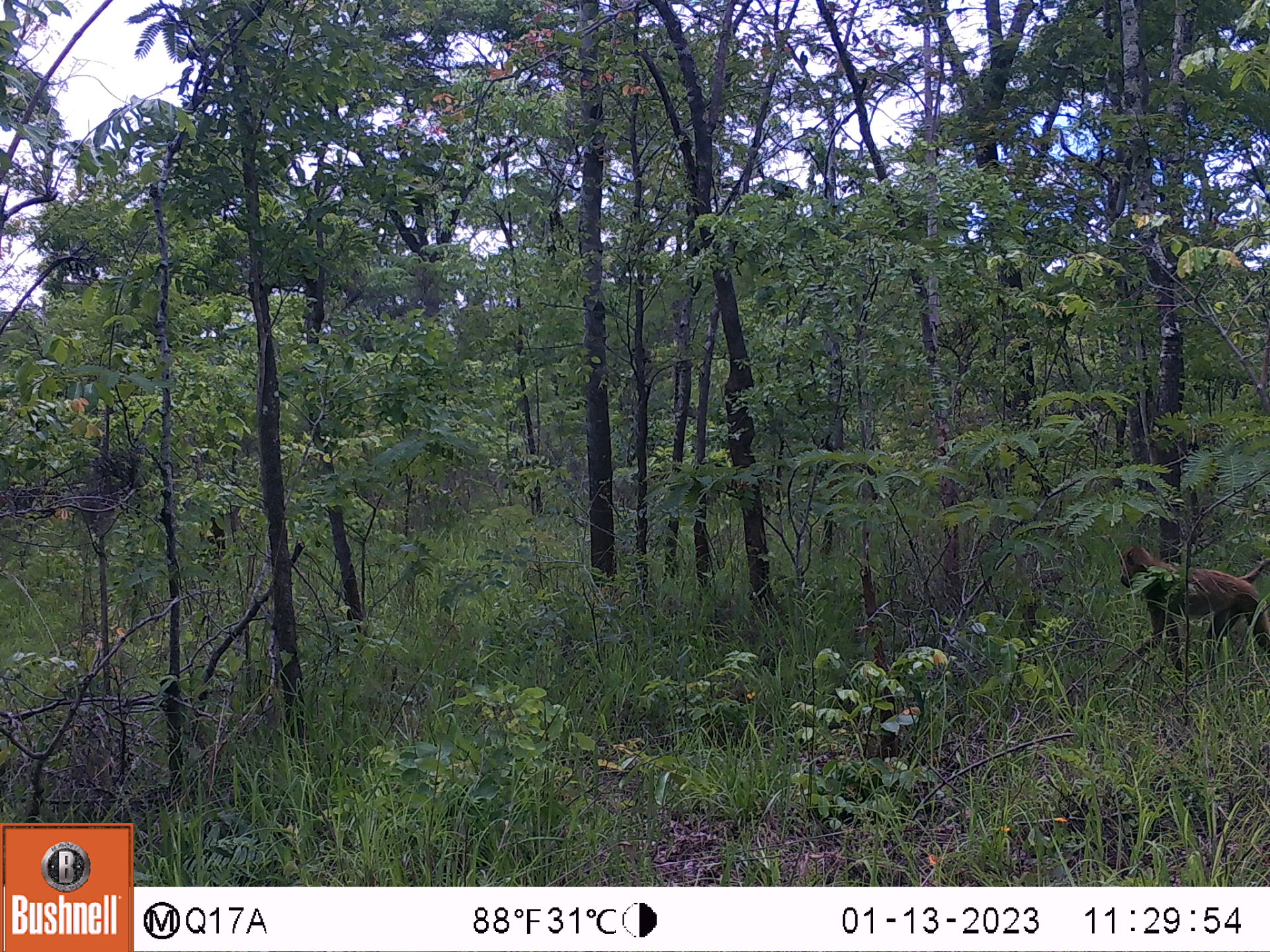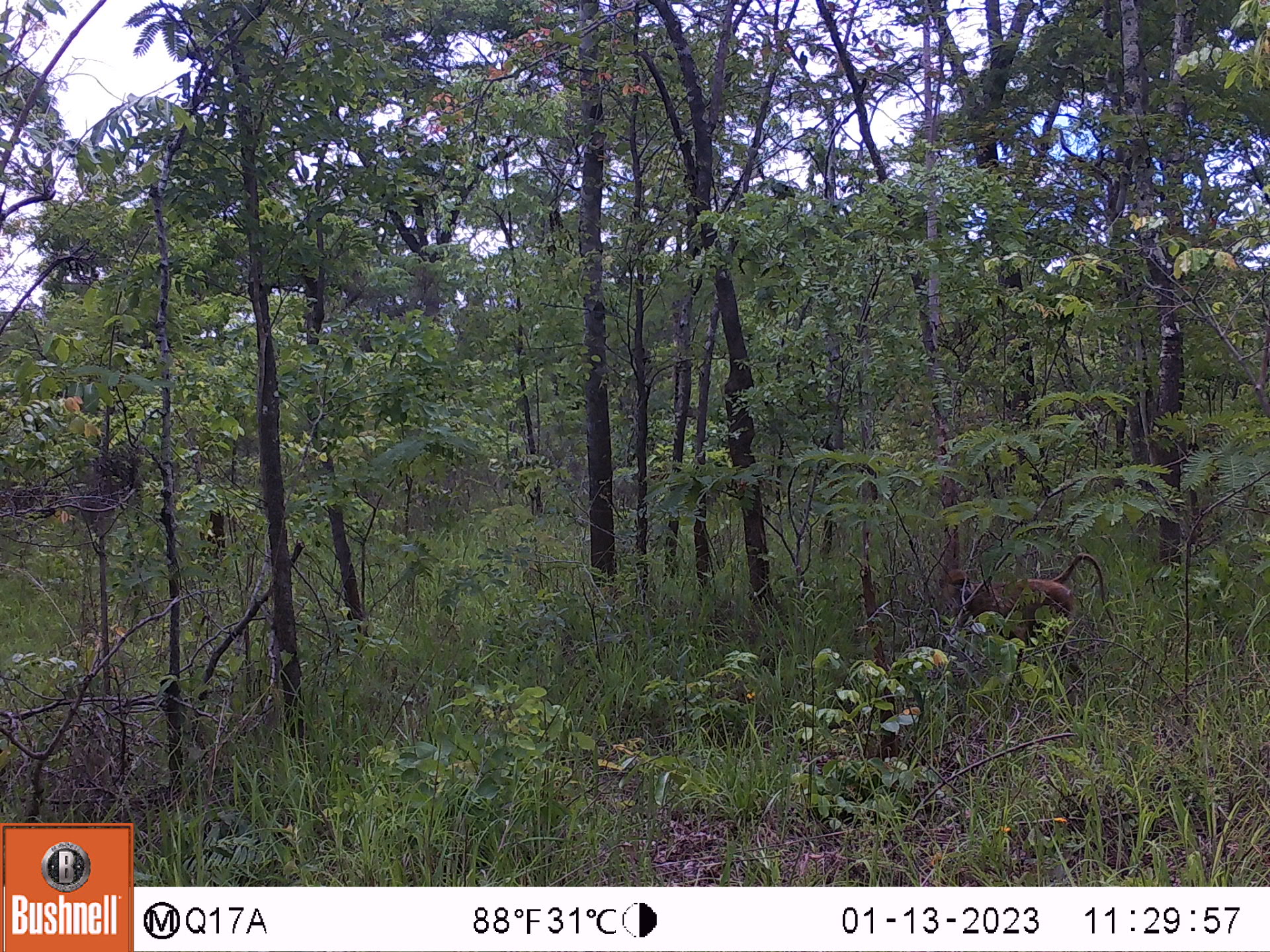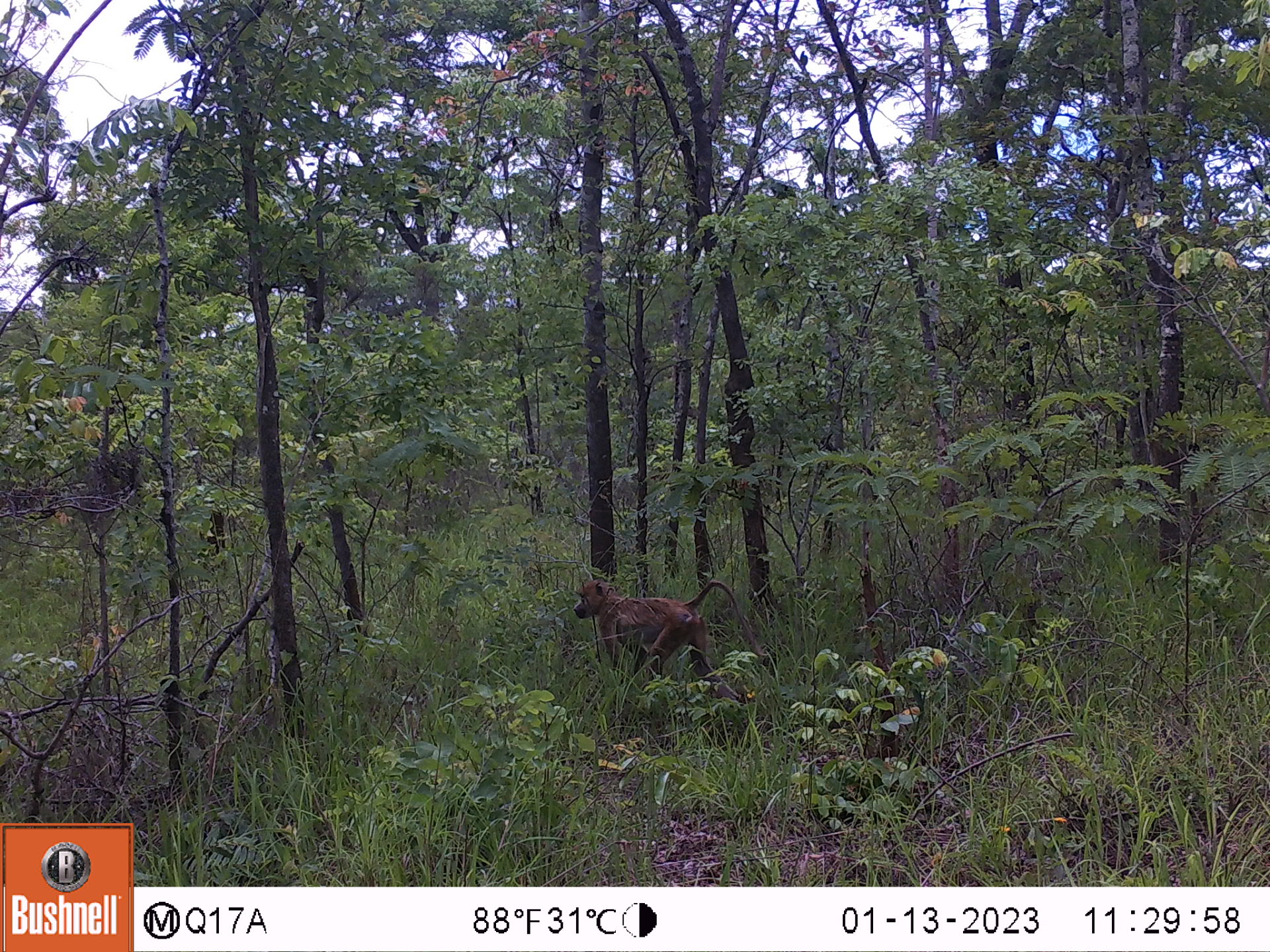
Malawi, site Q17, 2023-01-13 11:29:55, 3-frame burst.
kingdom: Animalia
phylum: Chordata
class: Mammalia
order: Primates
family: Cercopithecidae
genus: Papio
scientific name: Papio cynocephalus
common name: yellow baboon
Yellow baboon (Papio cynocephalus), count 1.